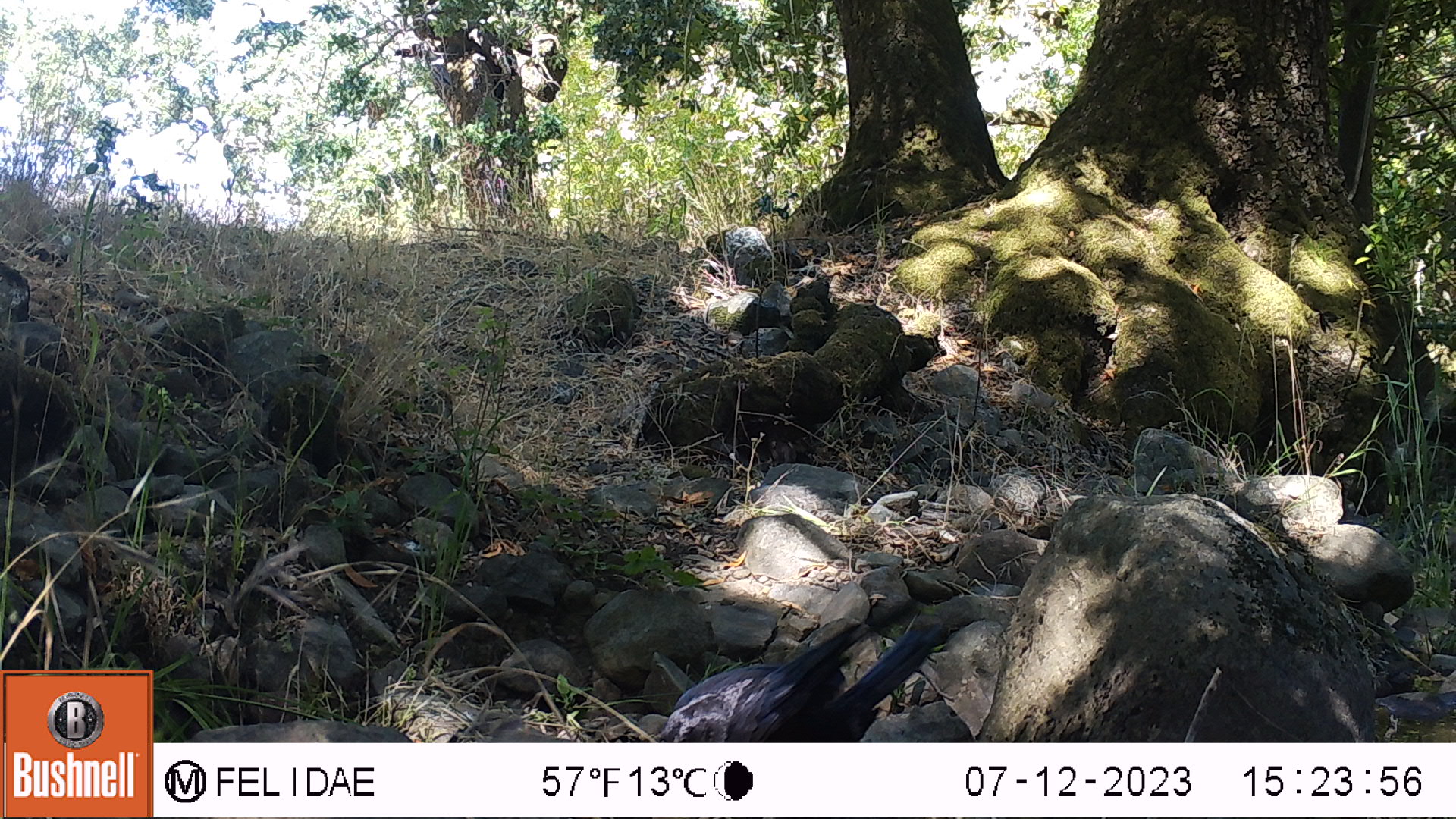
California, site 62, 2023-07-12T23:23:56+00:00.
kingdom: Animalia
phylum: Chordata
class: Aves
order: Passeriformes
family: Corvidae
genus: Corvus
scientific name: Corvus brachyrhynchos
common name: american crow